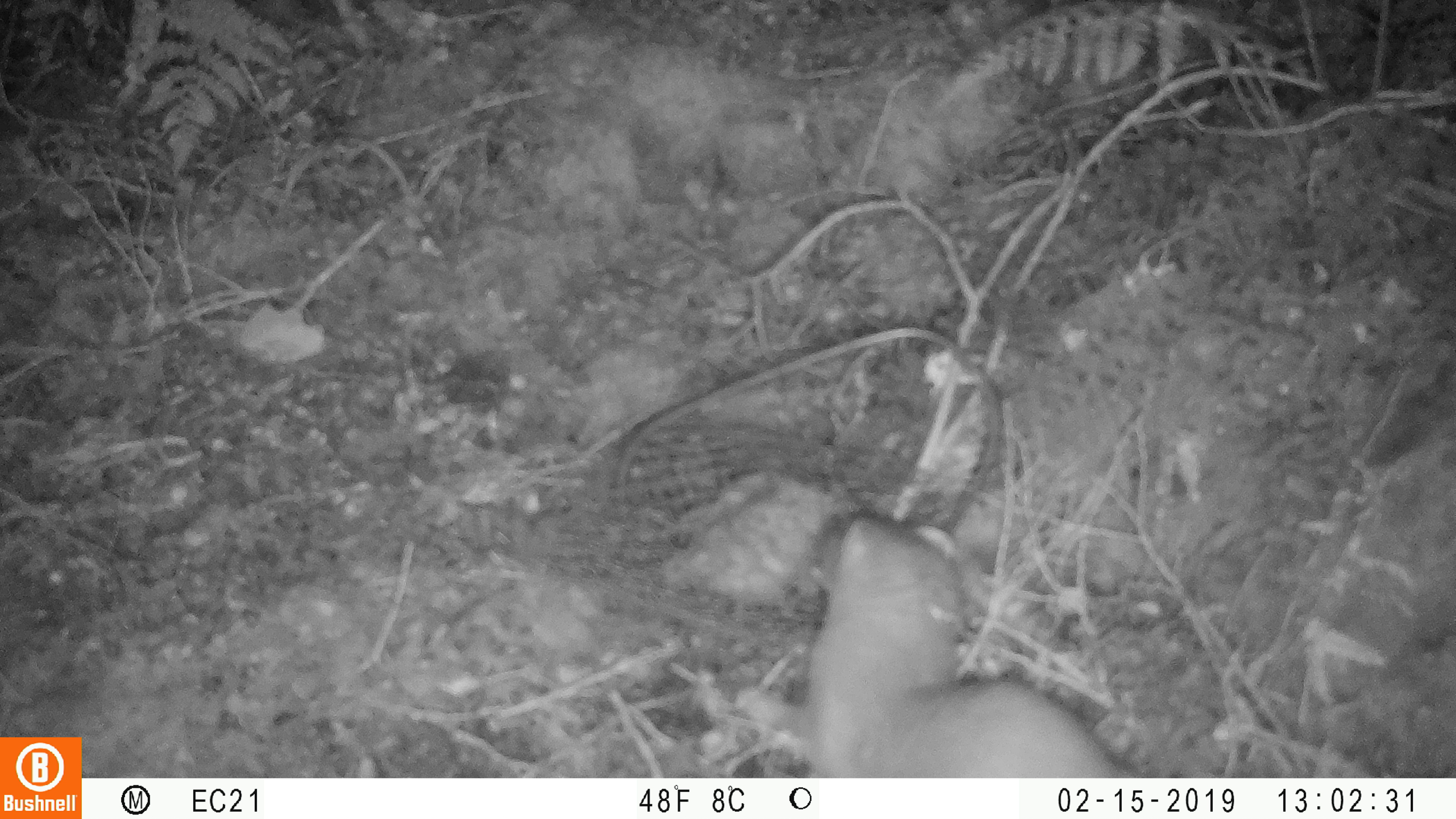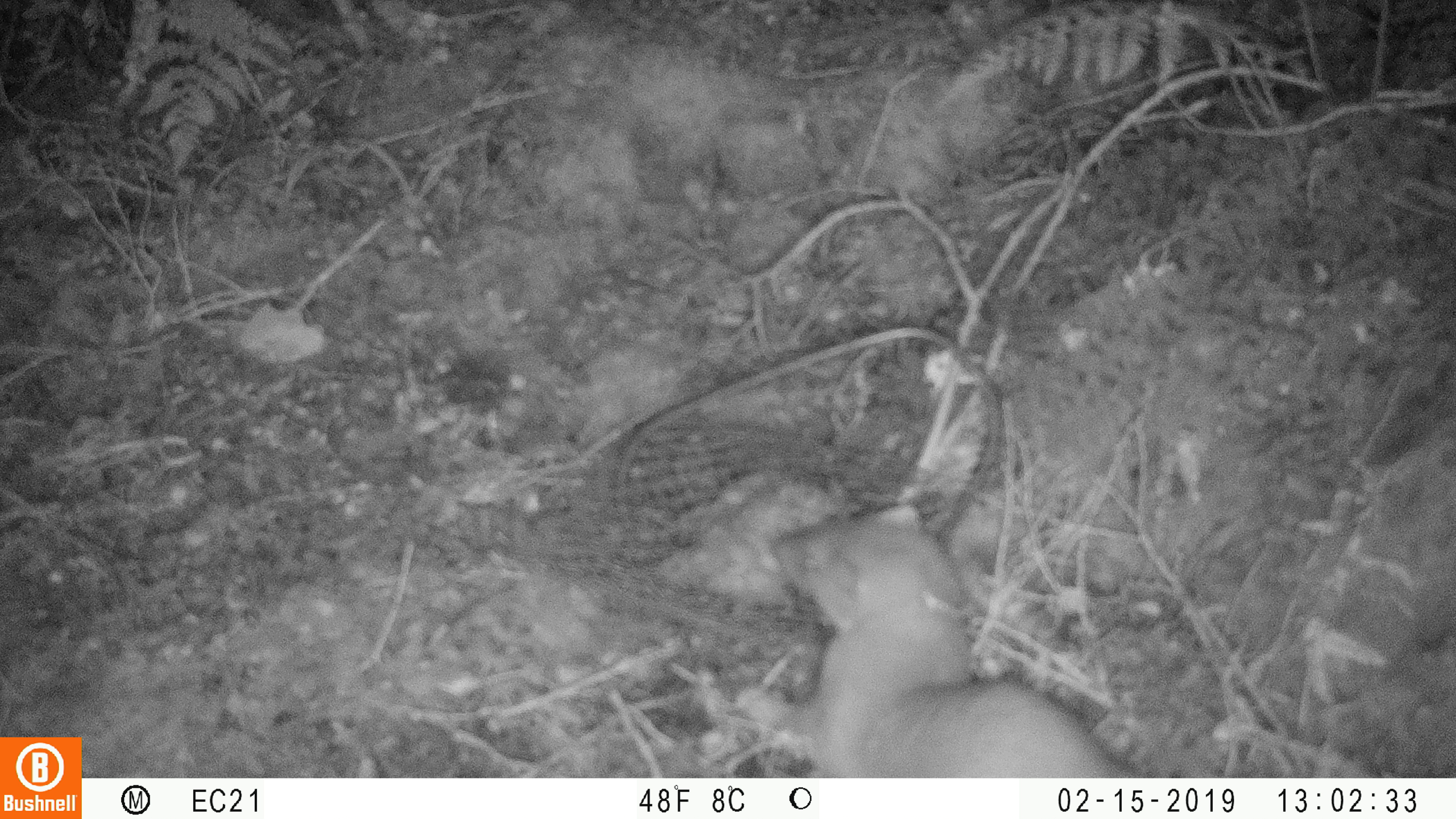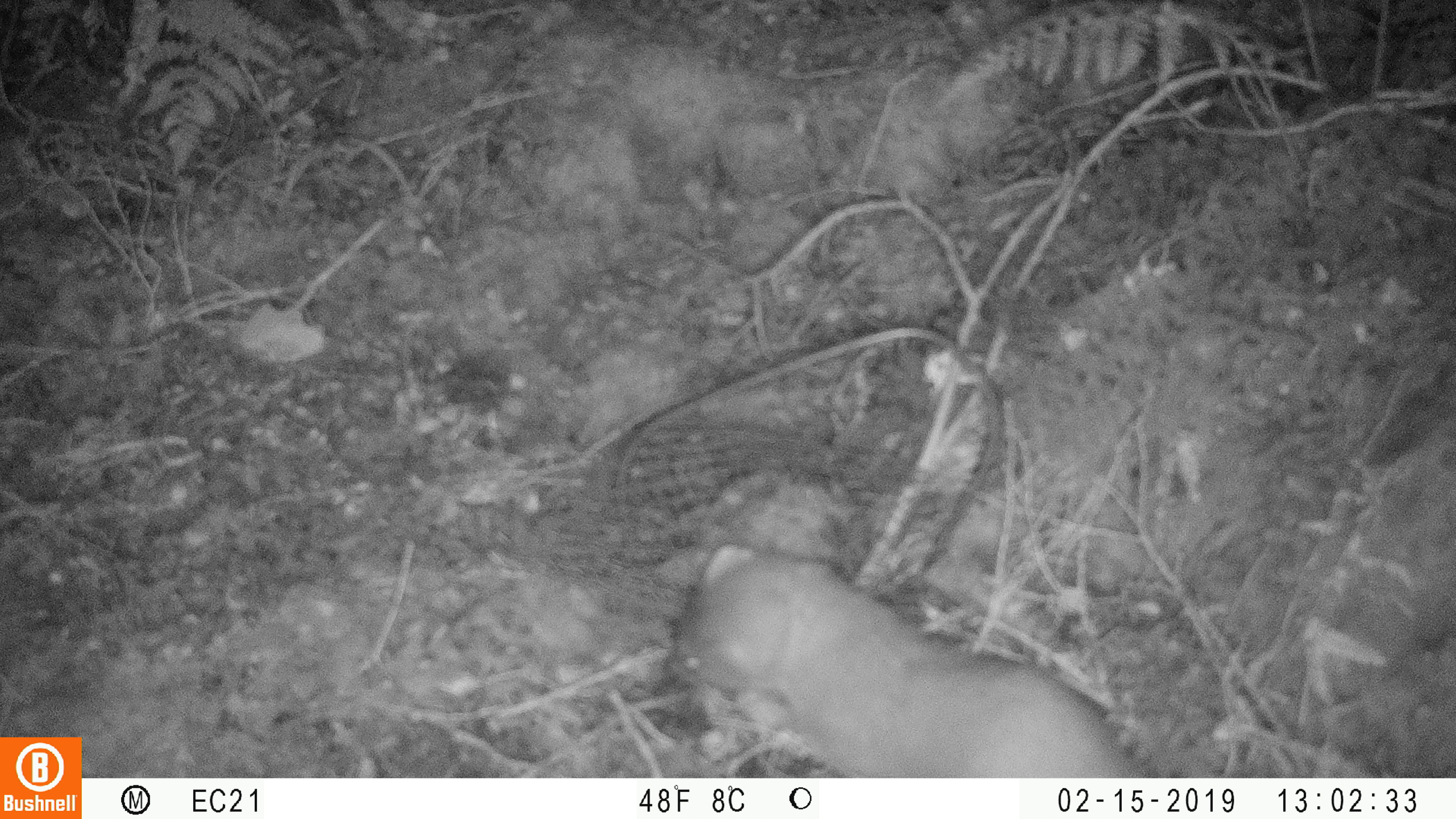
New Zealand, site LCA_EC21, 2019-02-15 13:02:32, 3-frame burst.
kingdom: Animalia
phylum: Chordata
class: Mammalia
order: Carnivora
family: Mustelidae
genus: Mustela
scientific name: Mustela erminea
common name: stoat